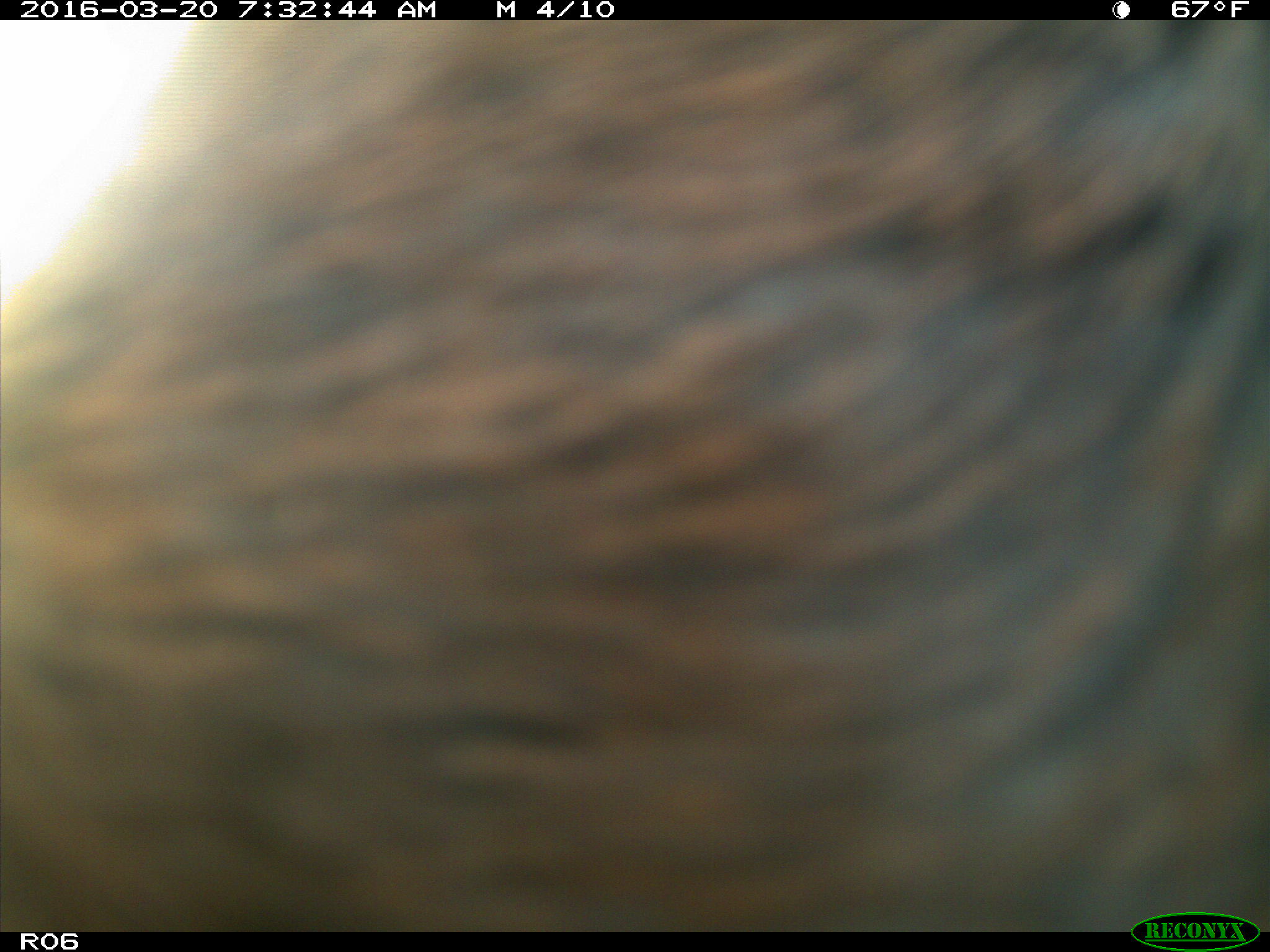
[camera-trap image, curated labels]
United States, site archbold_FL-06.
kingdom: Animalia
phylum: Chordata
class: Mammalia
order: Artiodactyla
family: Bovidae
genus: Bos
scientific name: Bos taurus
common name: domestic cow